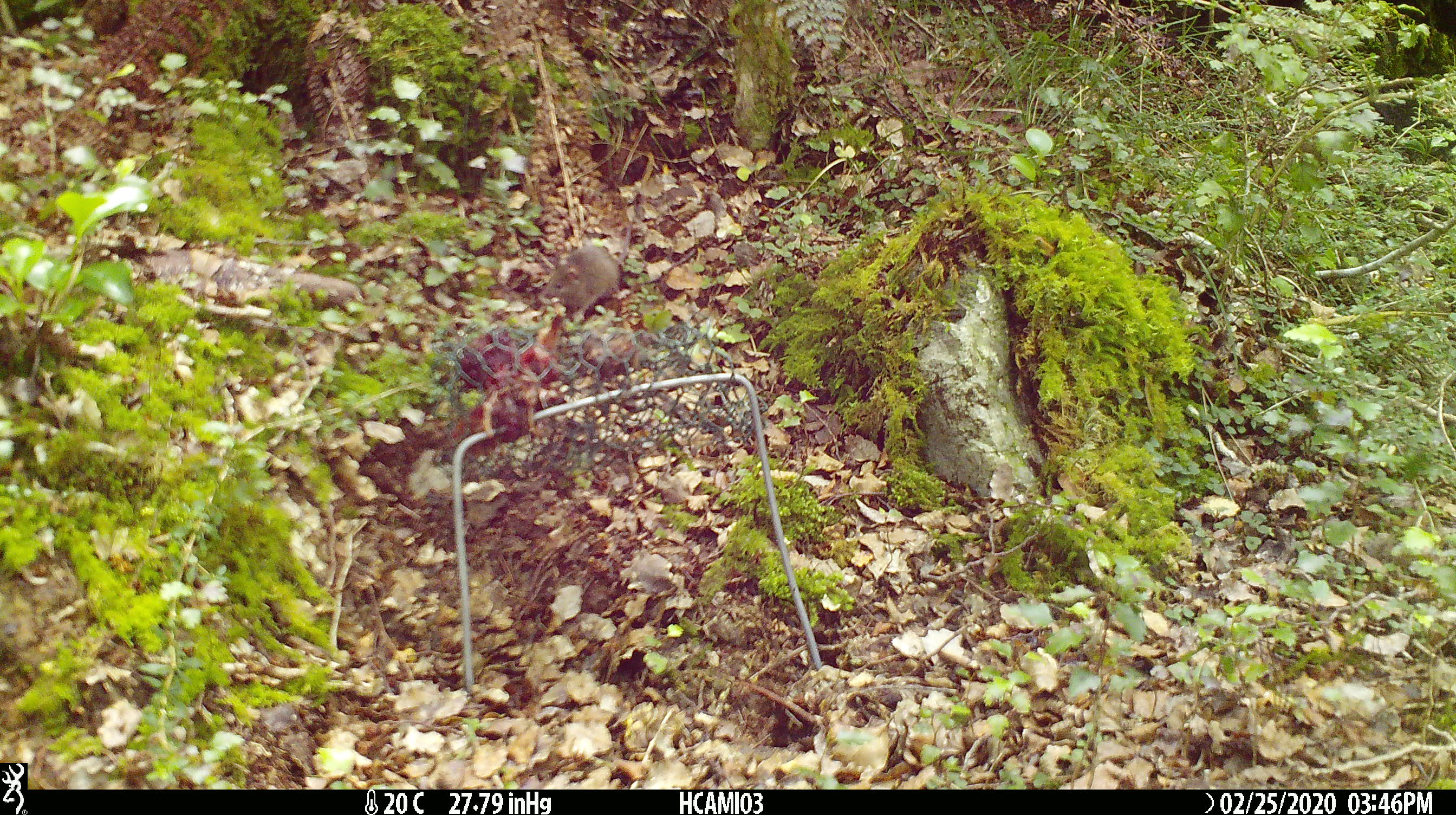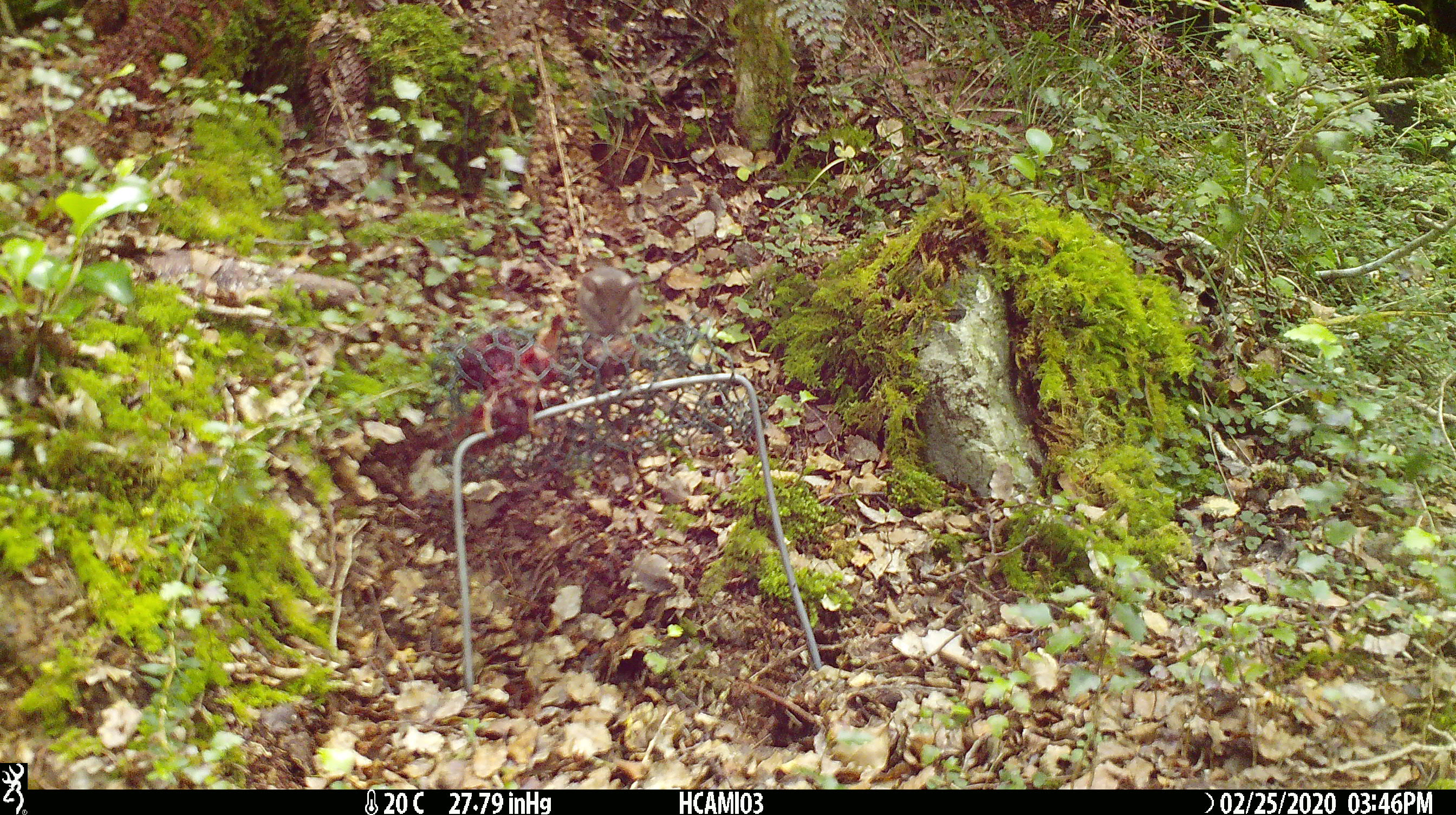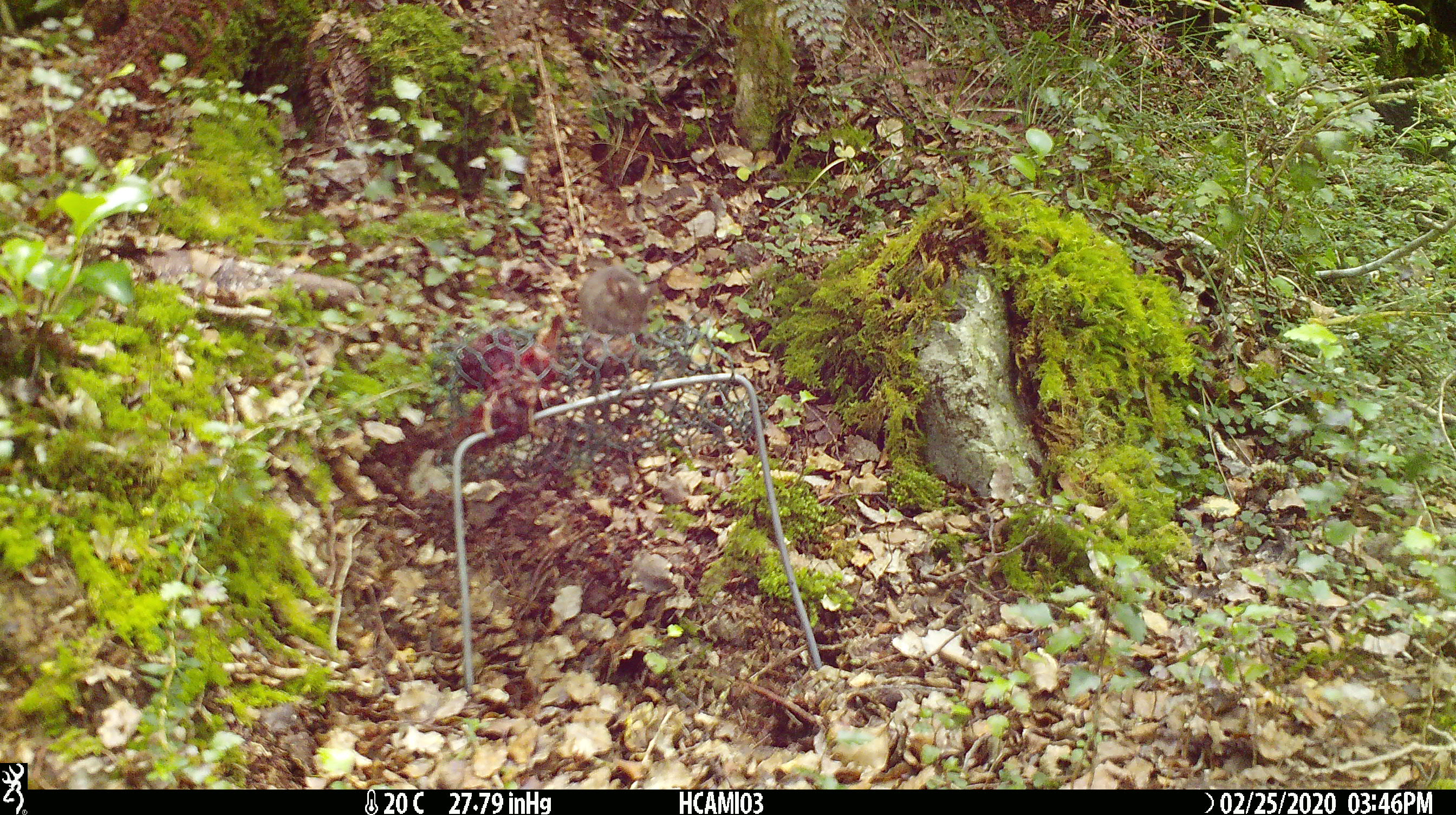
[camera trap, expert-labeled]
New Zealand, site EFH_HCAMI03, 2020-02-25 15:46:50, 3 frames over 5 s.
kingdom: Animalia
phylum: Chordata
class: Mammalia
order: Rodentia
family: Muridae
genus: Mus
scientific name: Mus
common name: mouse